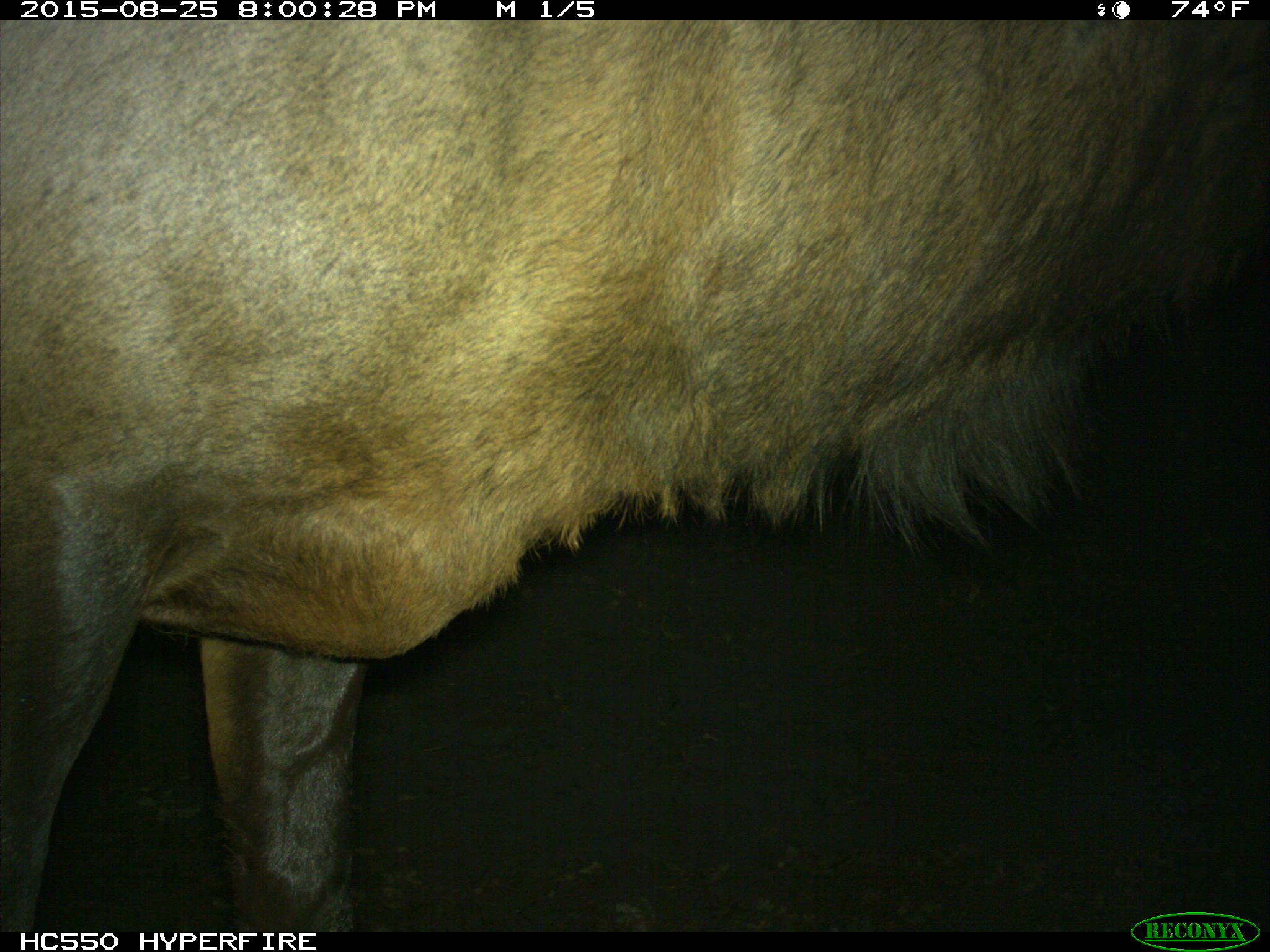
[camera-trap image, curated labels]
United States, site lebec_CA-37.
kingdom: Animalia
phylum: Chordata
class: Mammalia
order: Artiodactyla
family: Cervidae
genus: Cervus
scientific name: Cervus canadensis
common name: elk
Cervus canadensis (elk).